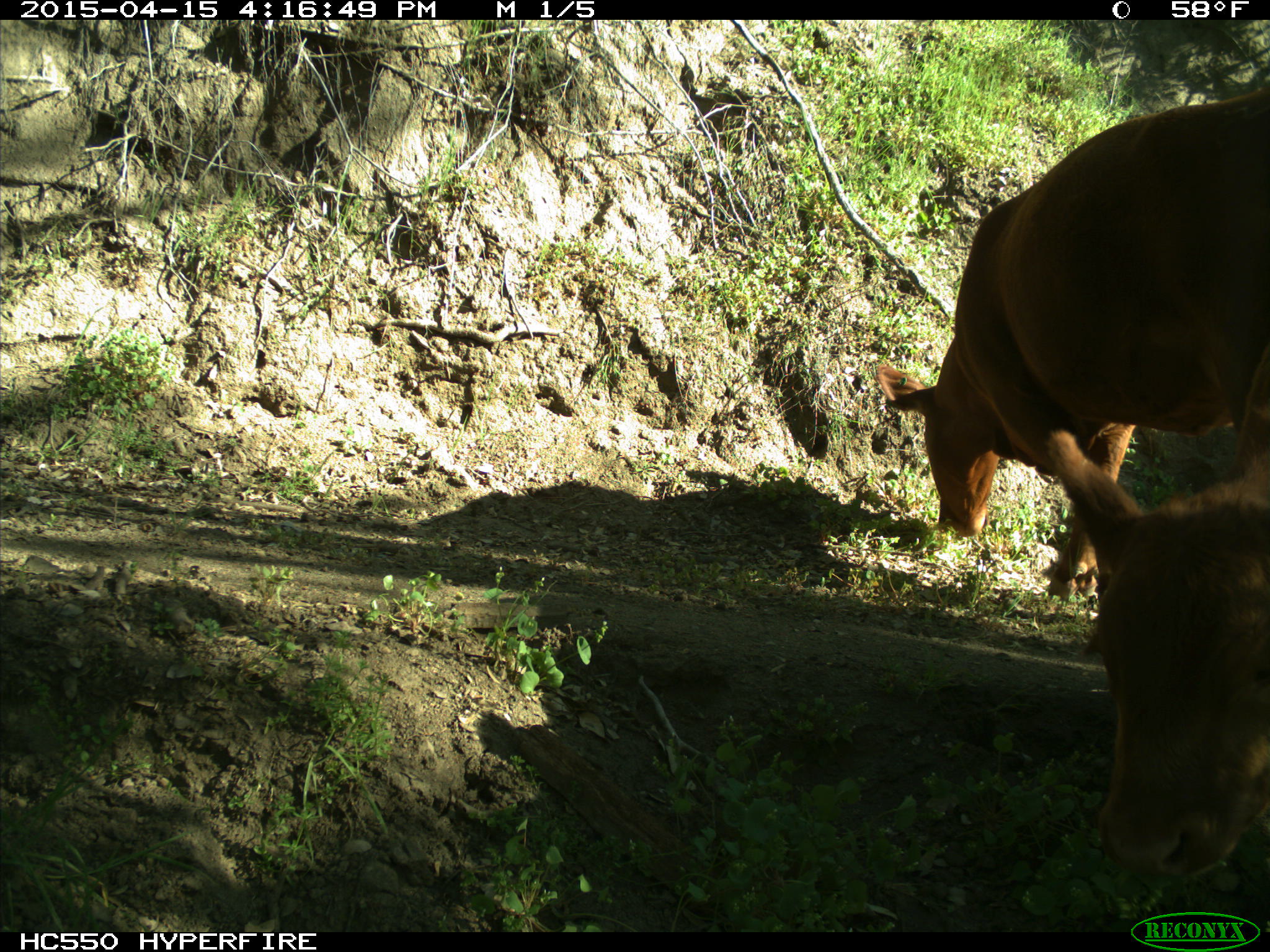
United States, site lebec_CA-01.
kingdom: Animalia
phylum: Chordata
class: Mammalia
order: Artiodactyla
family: Bovidae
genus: Bos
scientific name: Bos taurus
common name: domestic cow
Bos taurus (domestic cow).